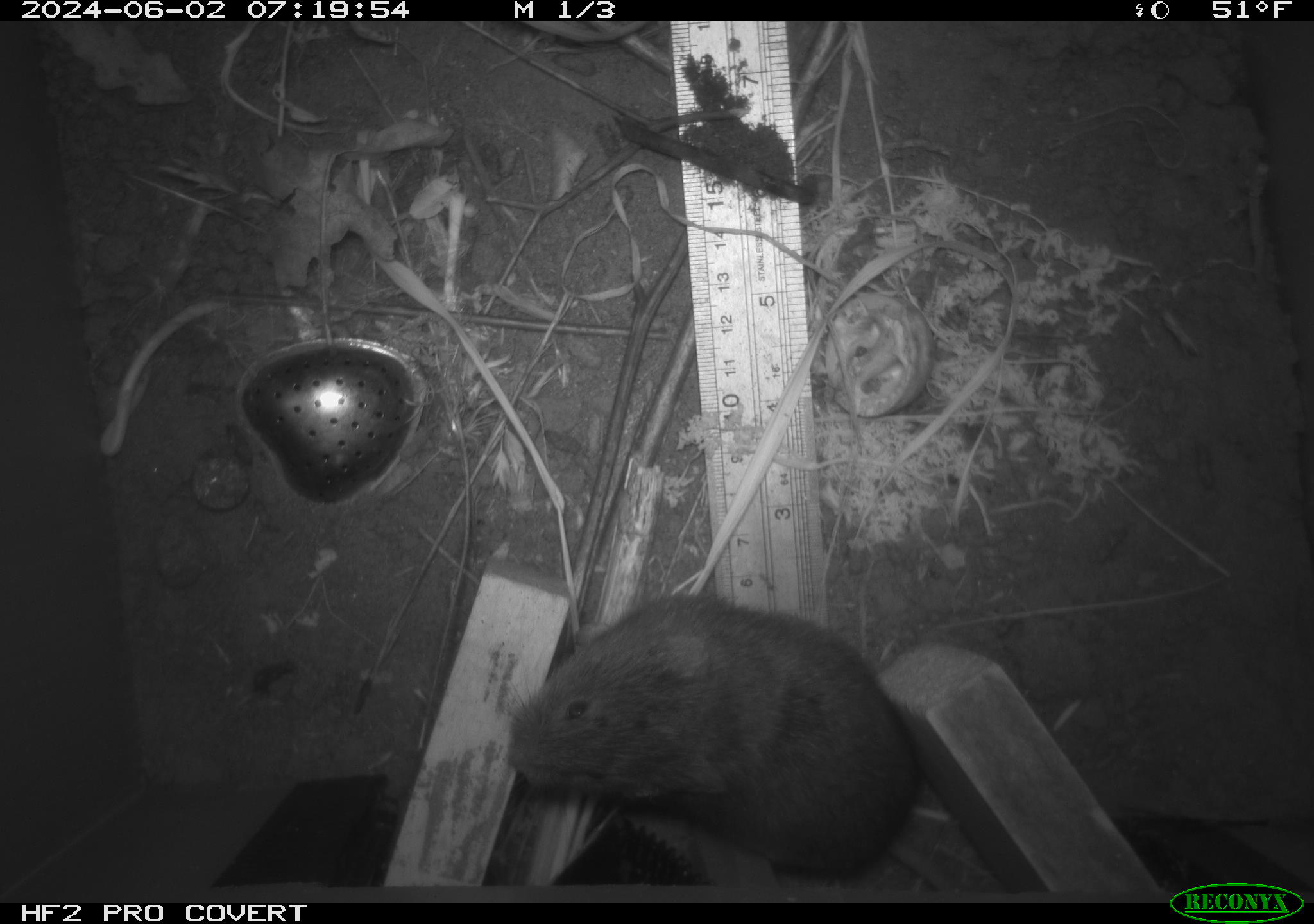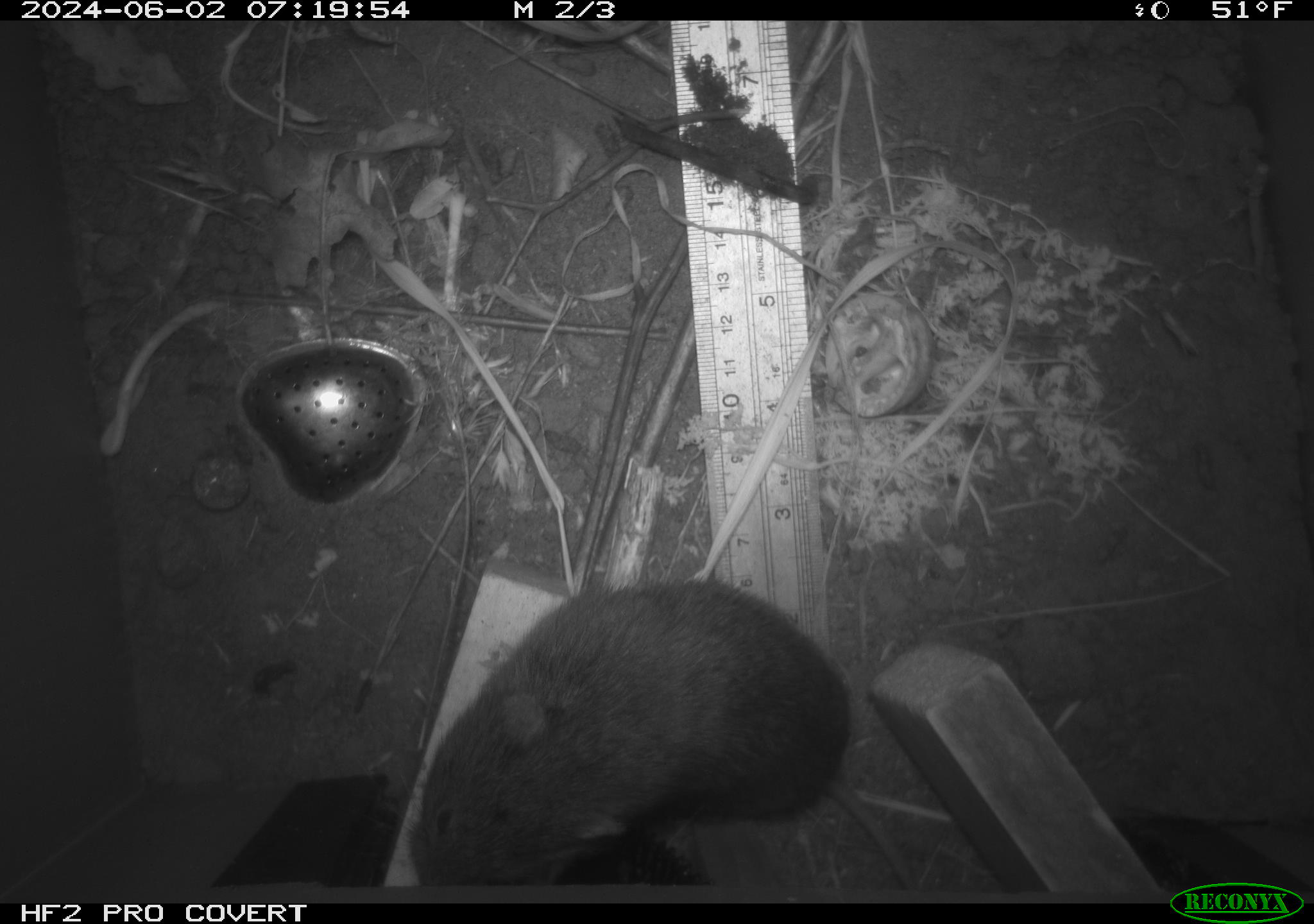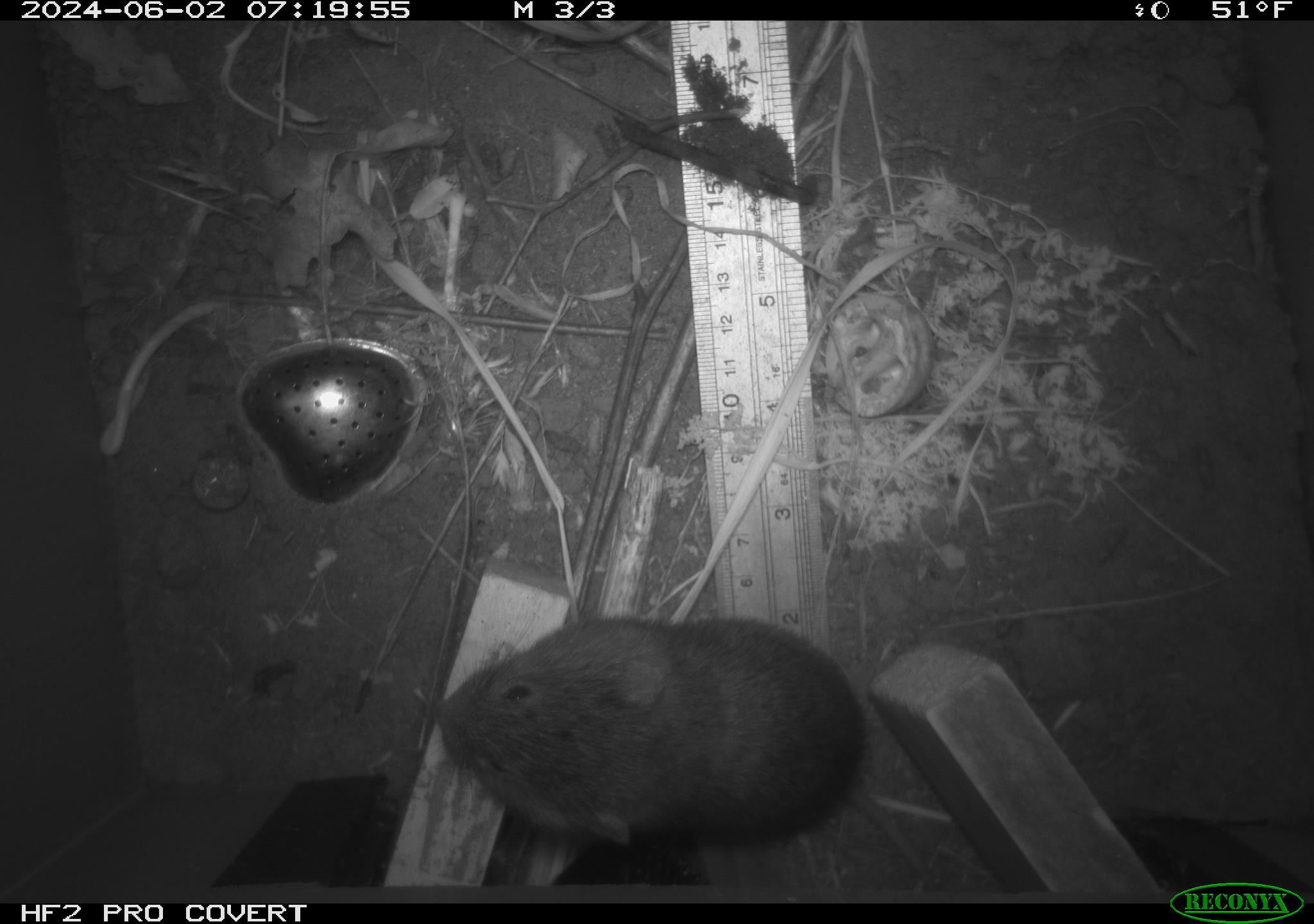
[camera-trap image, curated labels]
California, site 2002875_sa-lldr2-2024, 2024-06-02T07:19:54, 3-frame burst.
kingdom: Animalia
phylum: Chordata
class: Mammalia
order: Rodentia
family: Cricetidae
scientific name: Arvicolinae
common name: voles, lemmings, and muskrats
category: arvicolinae subfamily